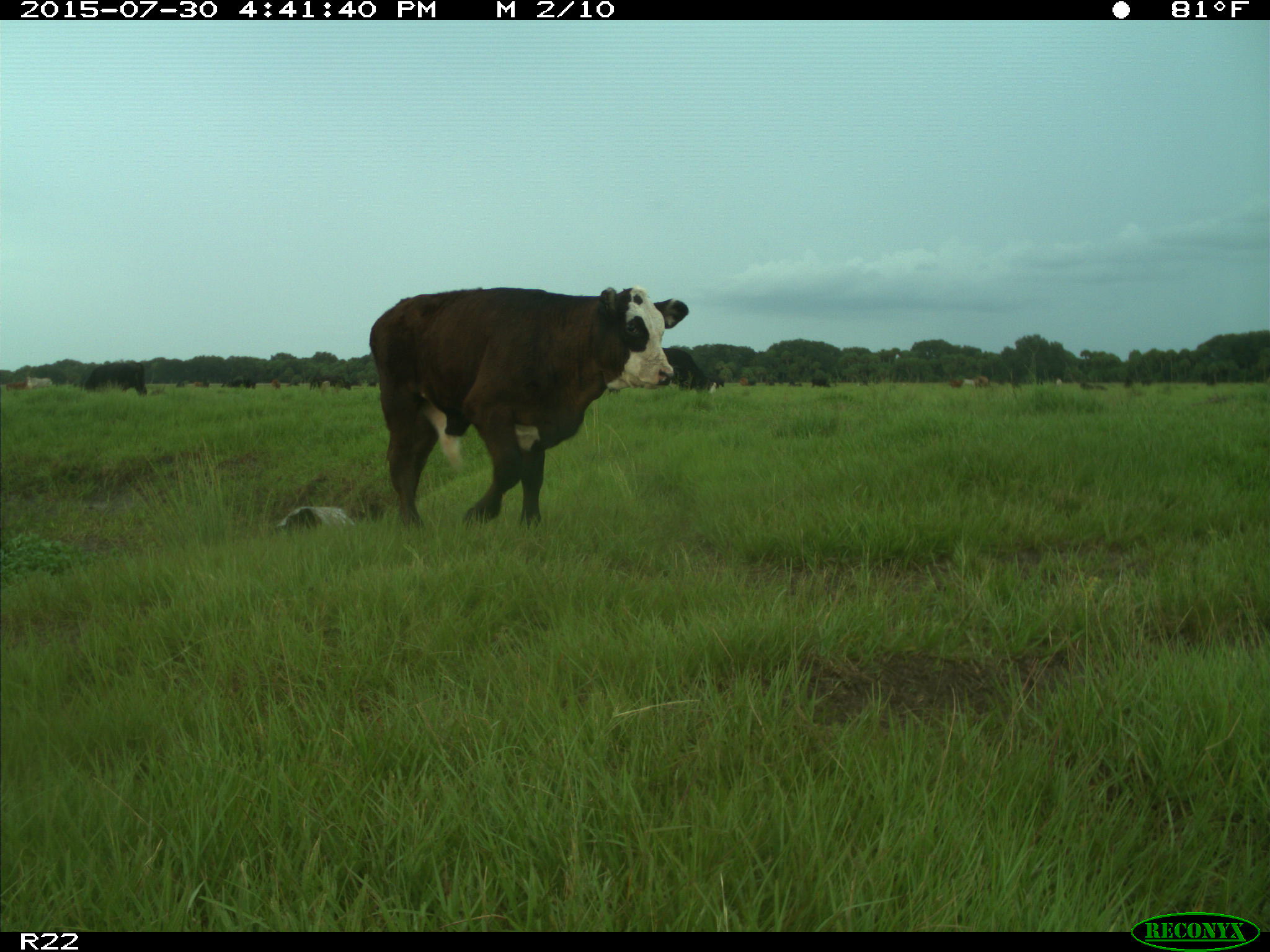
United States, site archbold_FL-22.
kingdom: Animalia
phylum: Chordata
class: Mammalia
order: Artiodactyla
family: Bovidae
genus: Bos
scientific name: Bos taurus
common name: domestic cow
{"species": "Bos taurus (domestic cow)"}